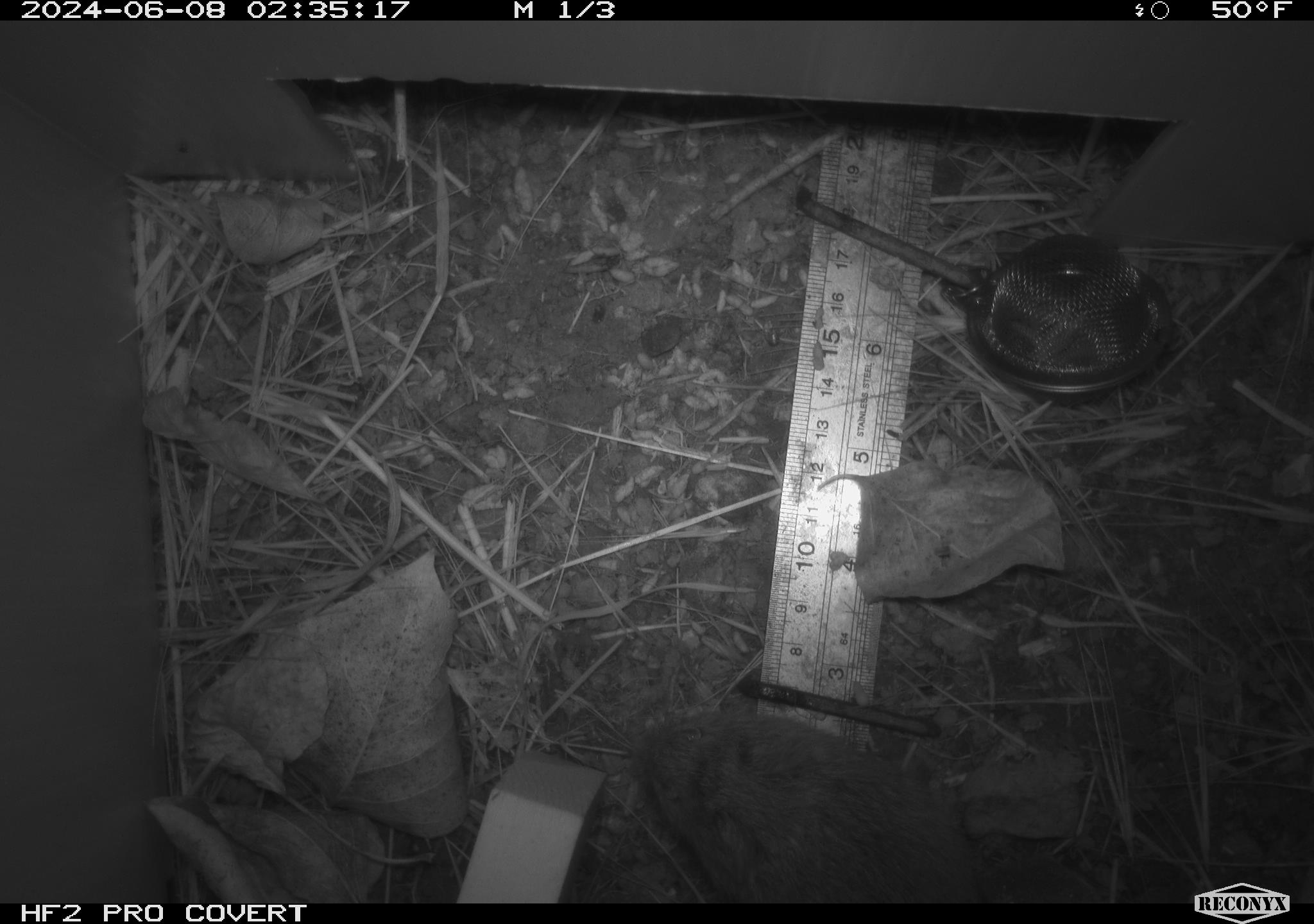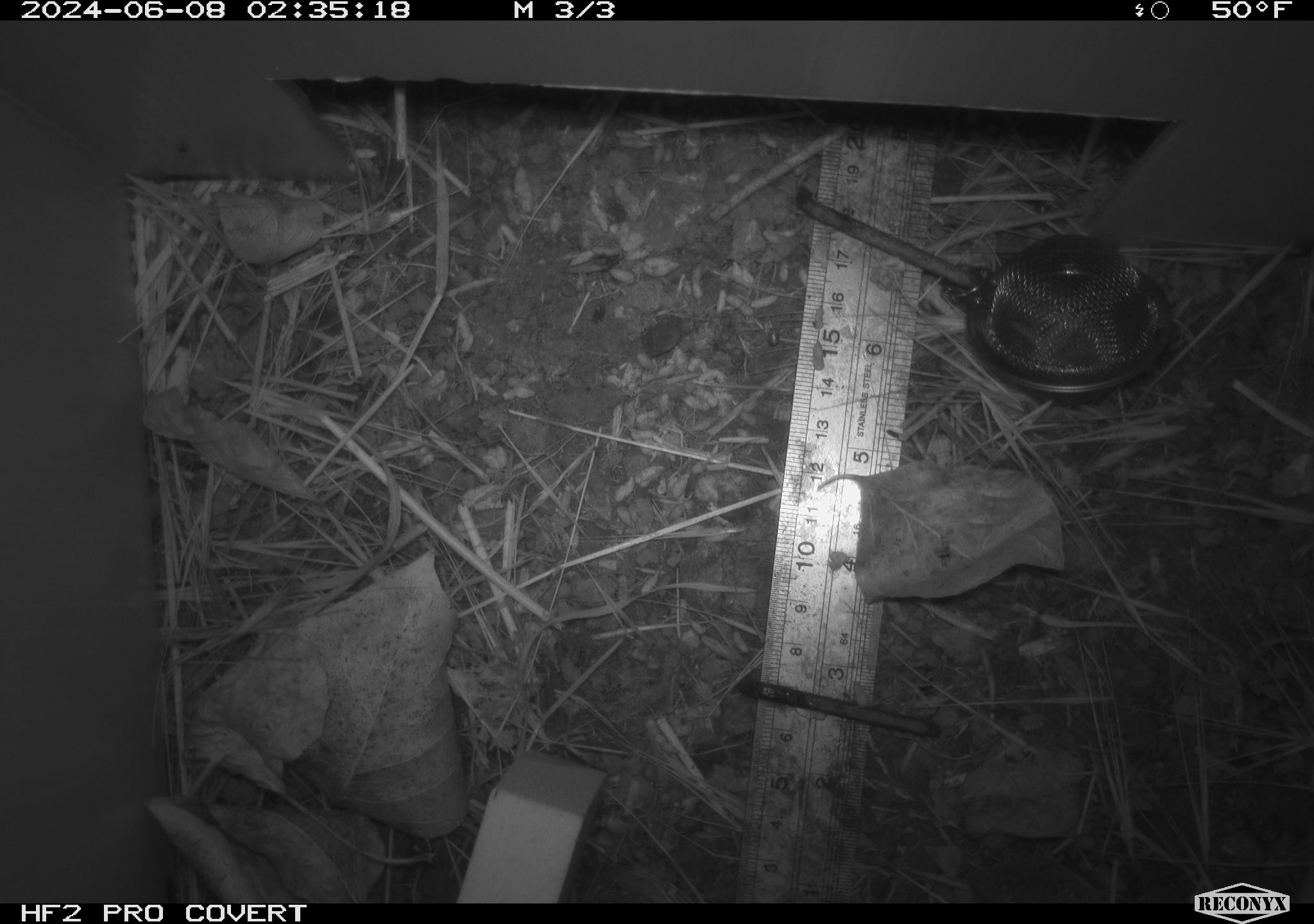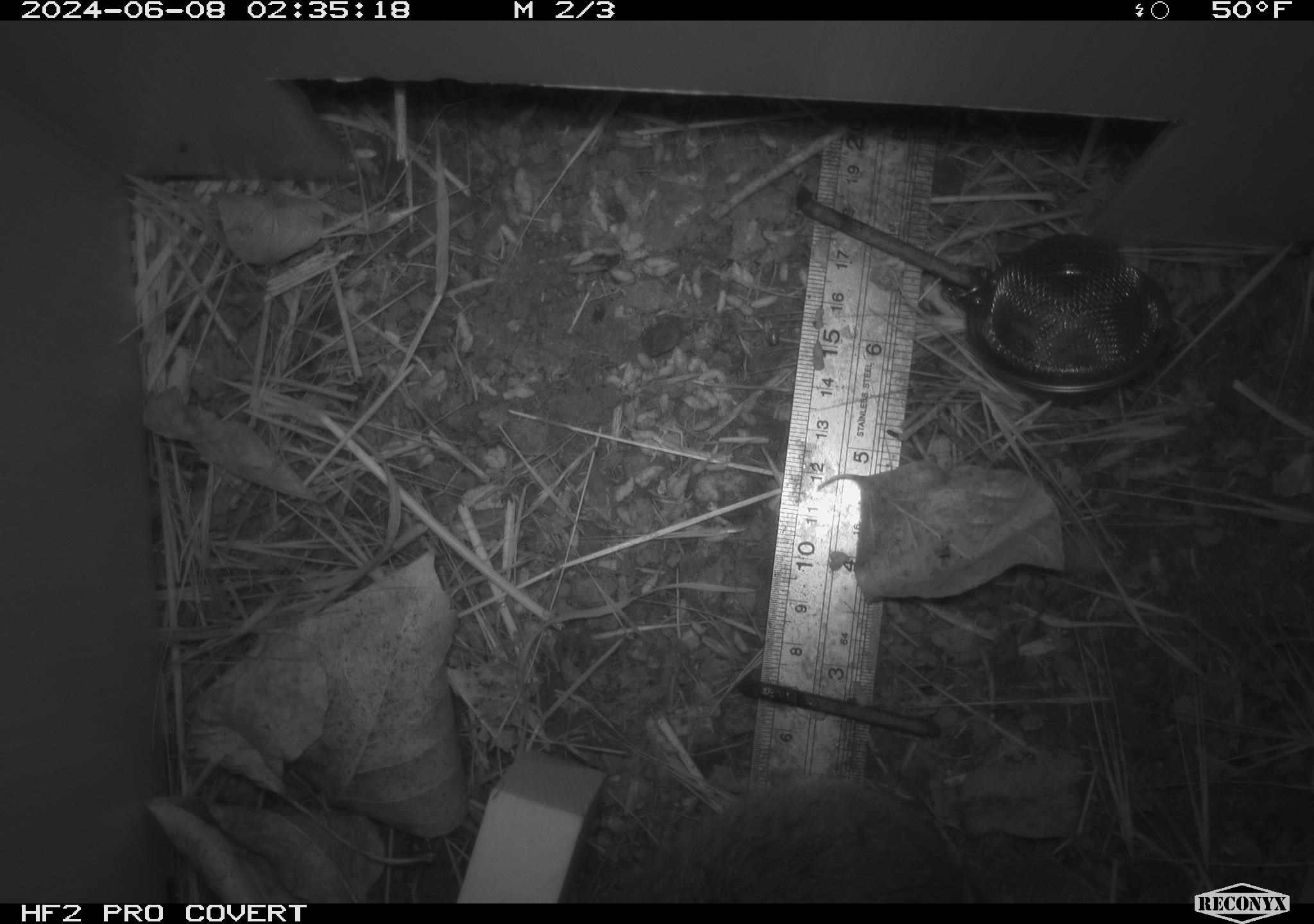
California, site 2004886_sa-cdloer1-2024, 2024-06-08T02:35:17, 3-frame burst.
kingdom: Animalia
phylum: Chordata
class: Mammalia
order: Rodentia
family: Cricetidae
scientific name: Arvicolinae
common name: voles, lemmings, and muskrats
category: arvicolinae subfamily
Arvicolinae subfamily (voles, lemmings, and muskrats) (Arvicolinae).